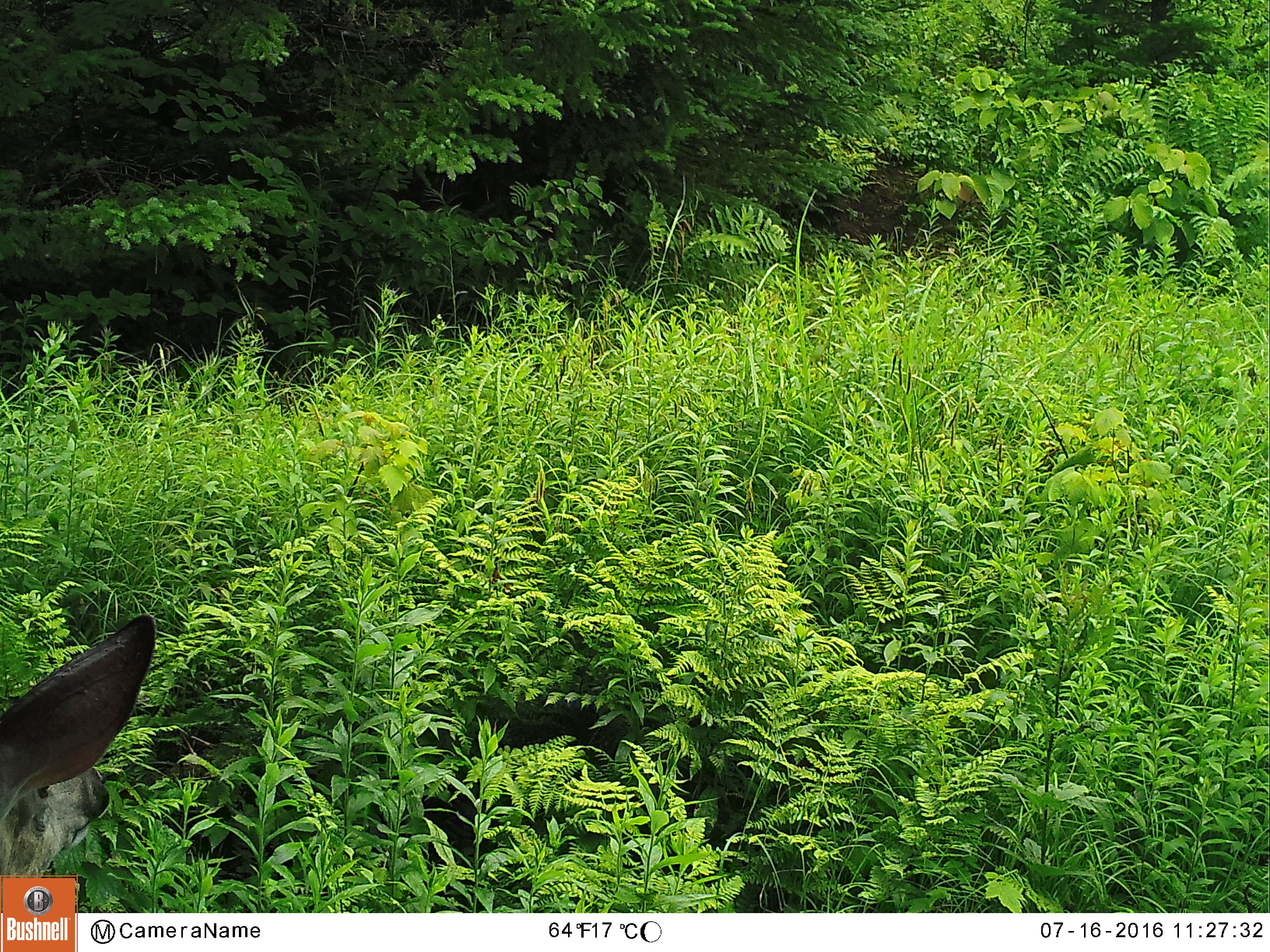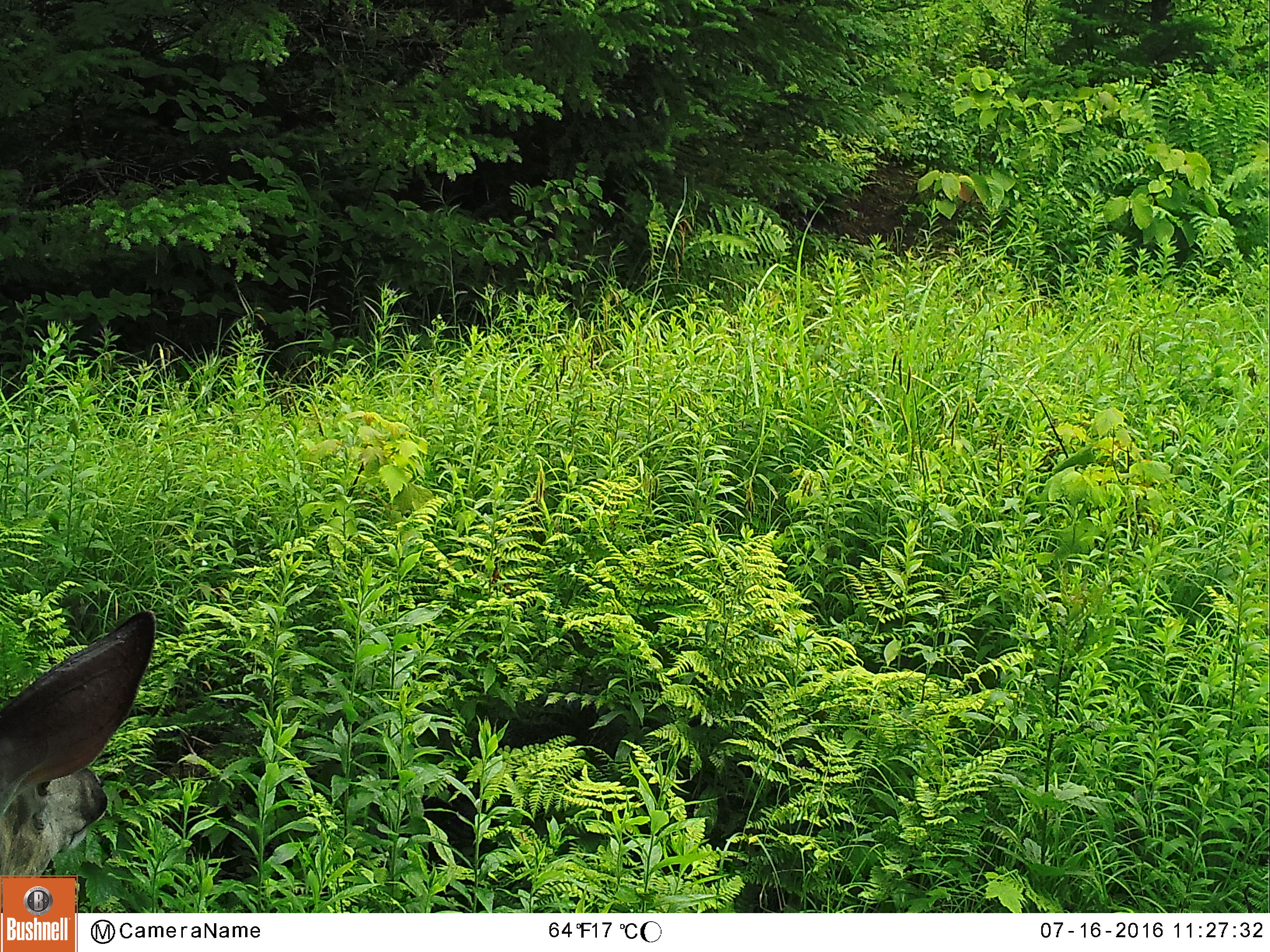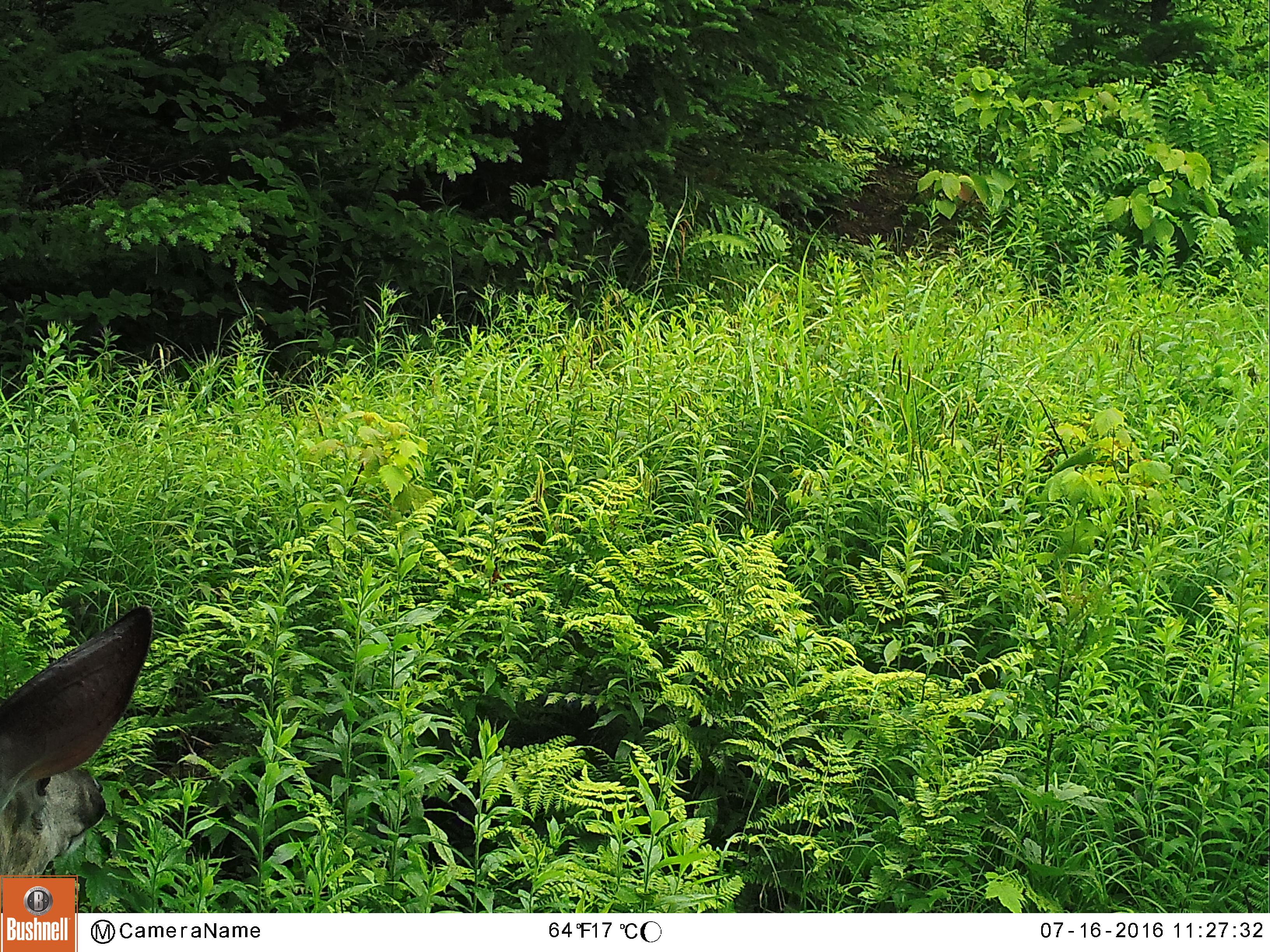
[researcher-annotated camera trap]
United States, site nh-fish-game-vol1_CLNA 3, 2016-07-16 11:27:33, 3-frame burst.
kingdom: Animalia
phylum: Chordata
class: Mammalia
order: Artiodactyla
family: Cervidae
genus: Odocoileus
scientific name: Odocoileus virginianus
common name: white-tailed deer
White-tailed deer (Odocoileus virginianus).